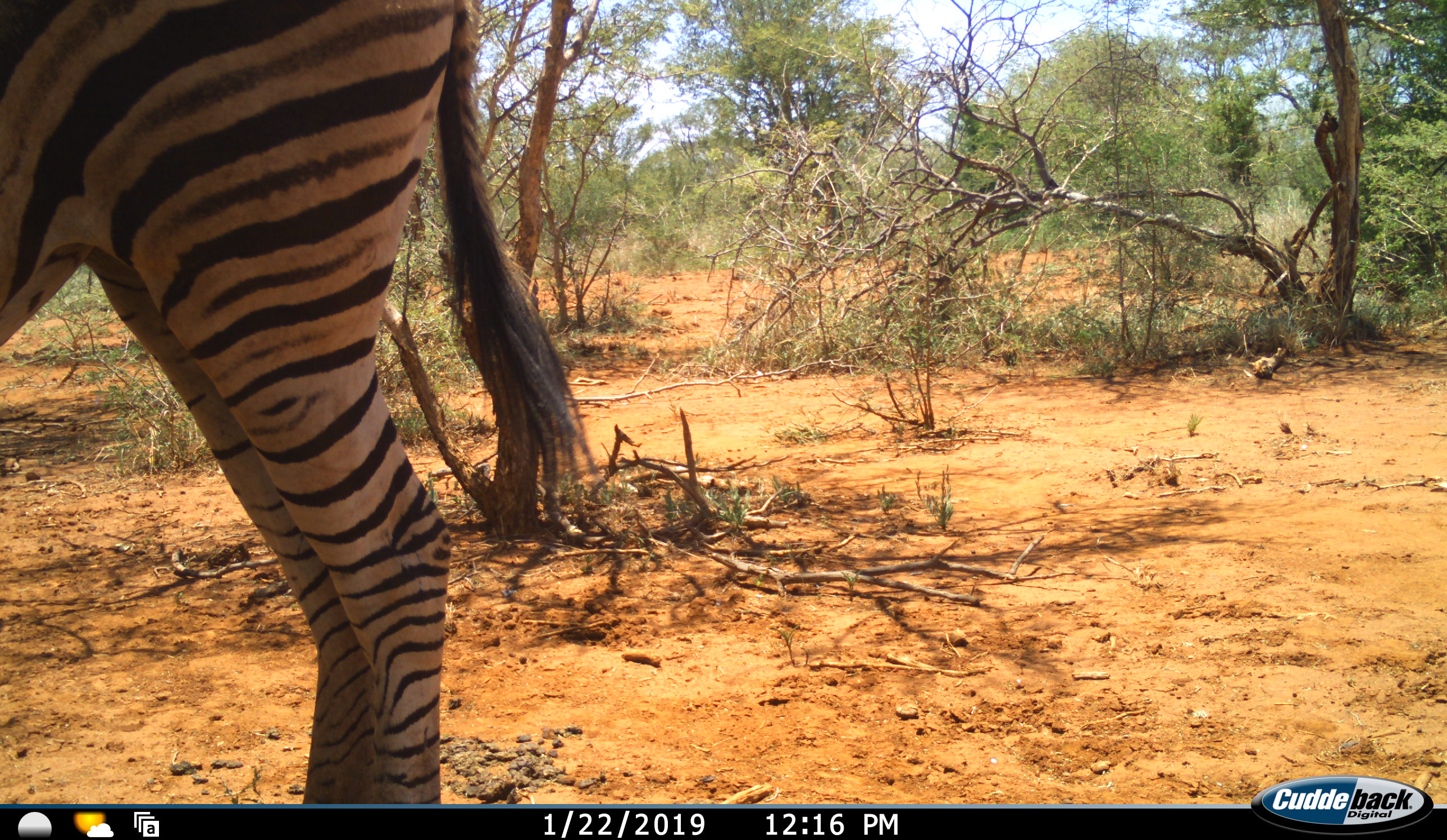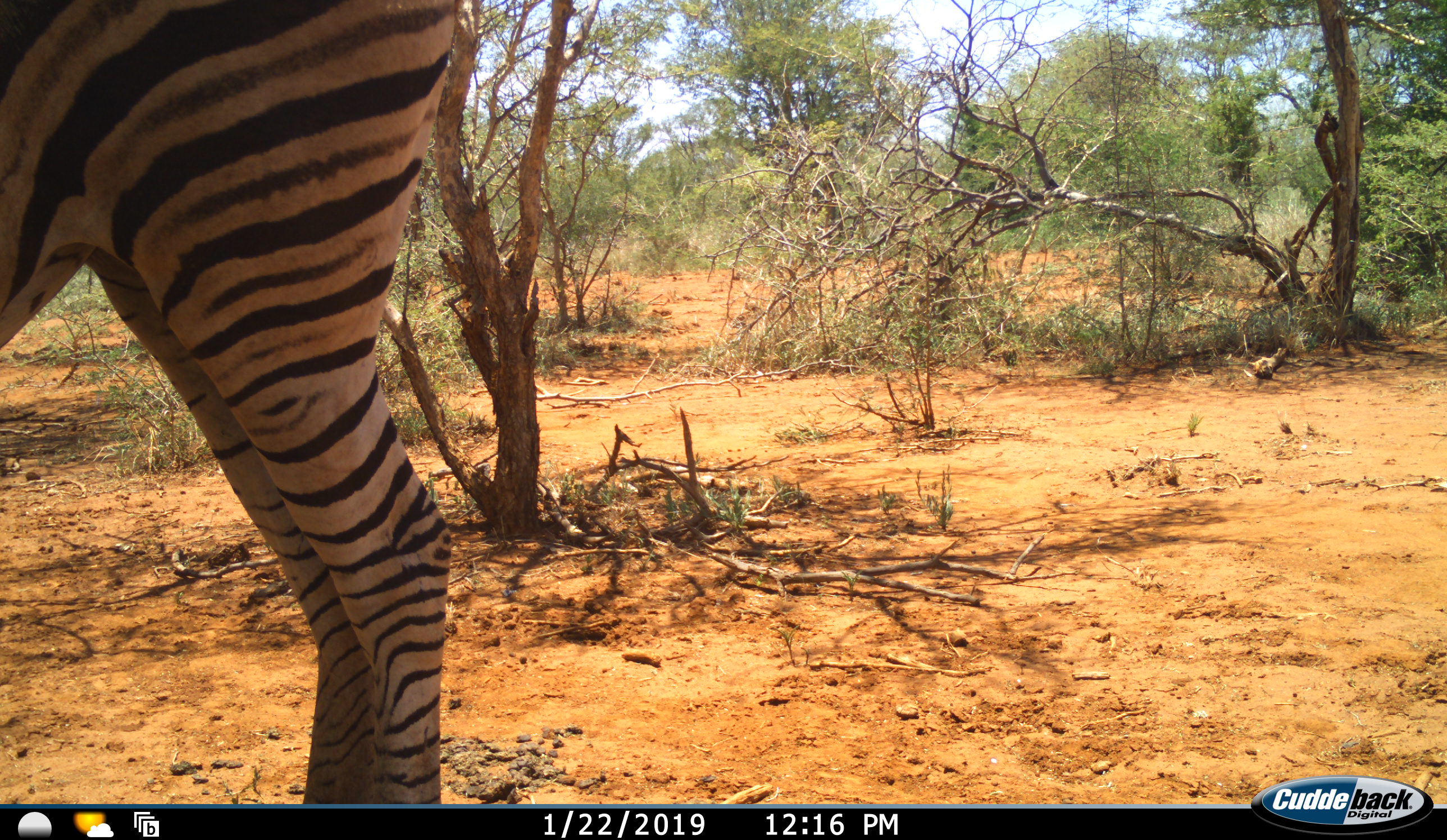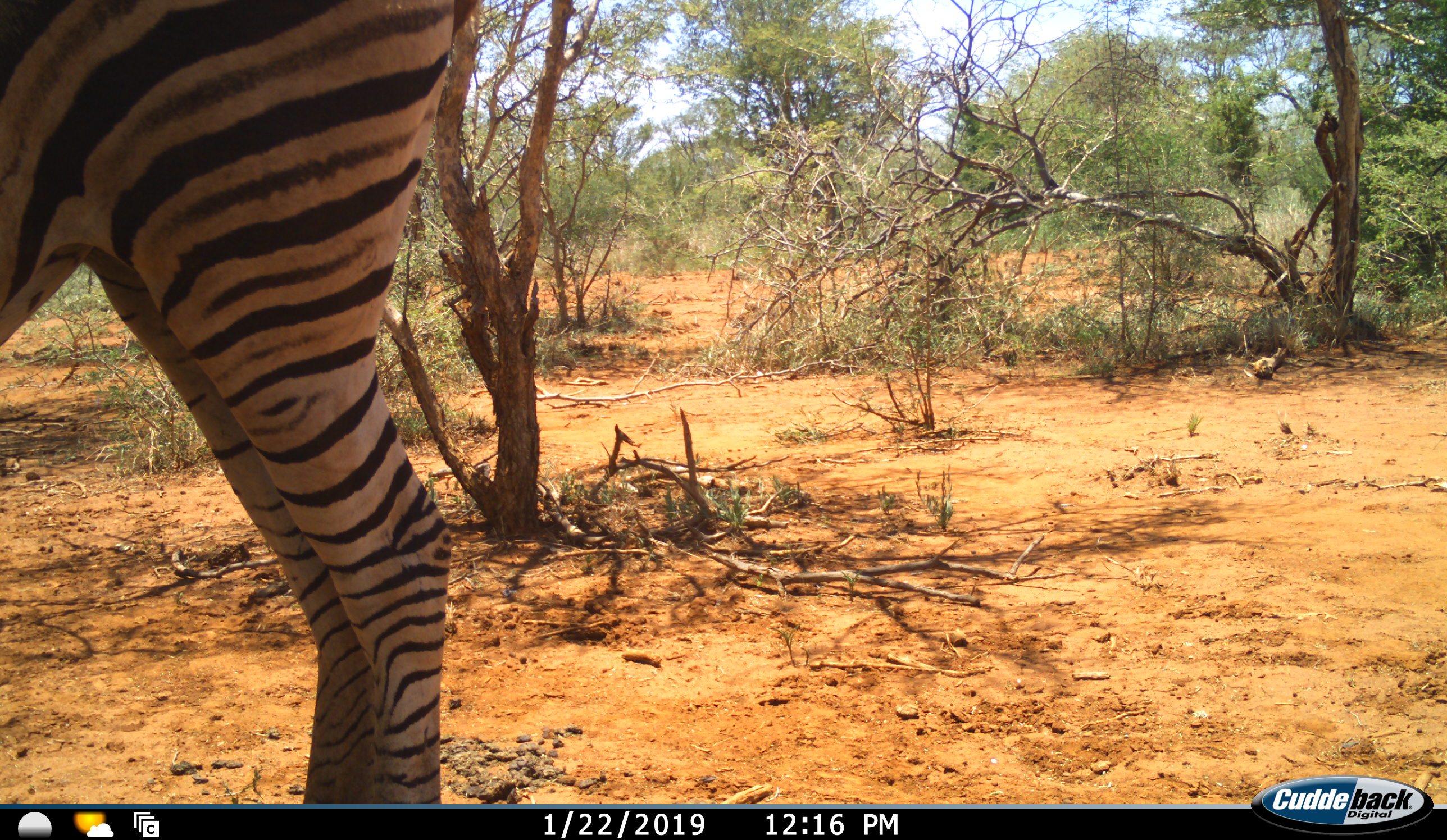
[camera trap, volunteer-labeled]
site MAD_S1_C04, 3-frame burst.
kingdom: Animalia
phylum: Chordata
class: Mammalia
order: Perissodactyla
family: Equidae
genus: Equus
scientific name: Equus quagga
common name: plains zebra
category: zebraplains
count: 1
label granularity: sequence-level